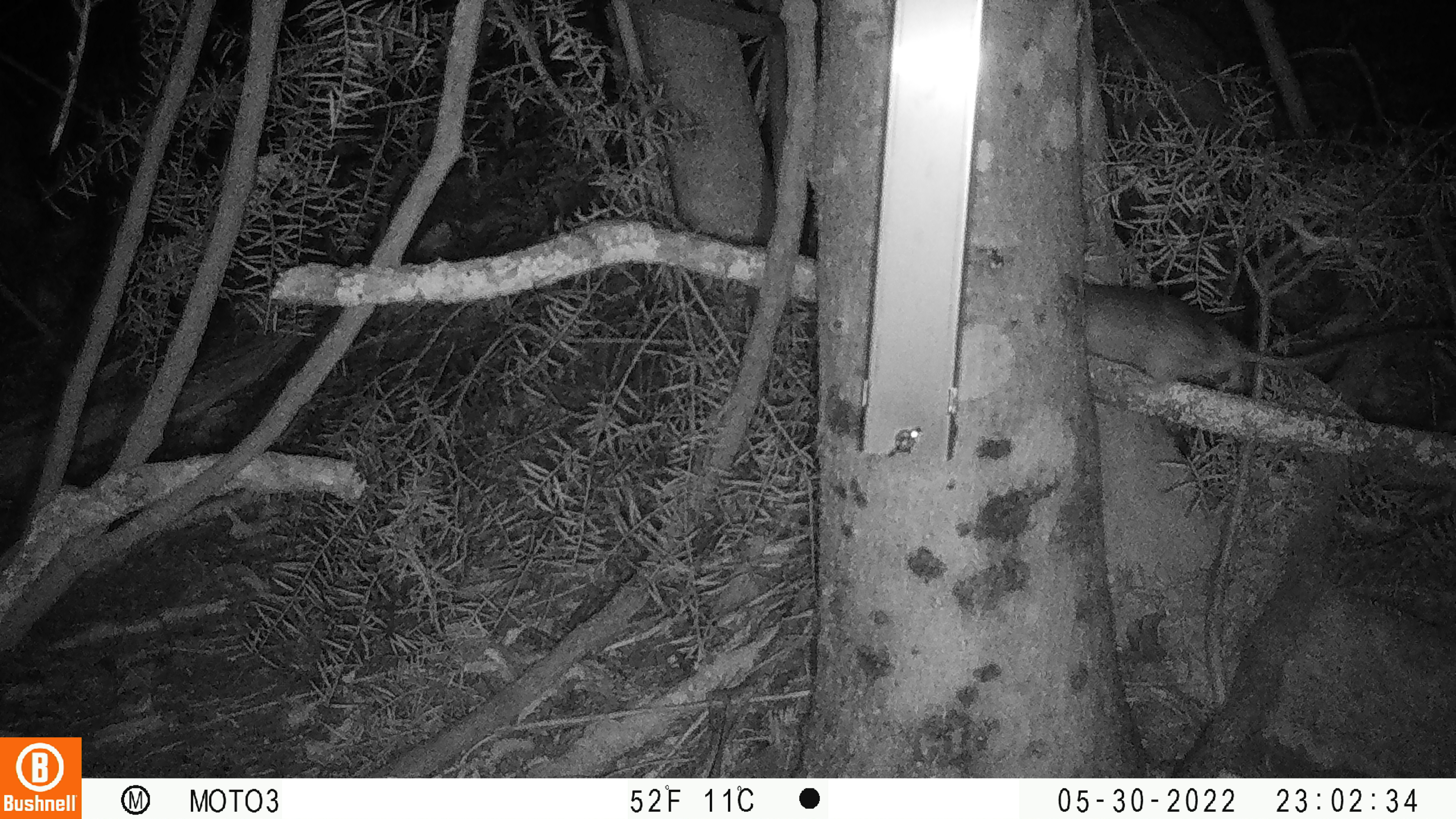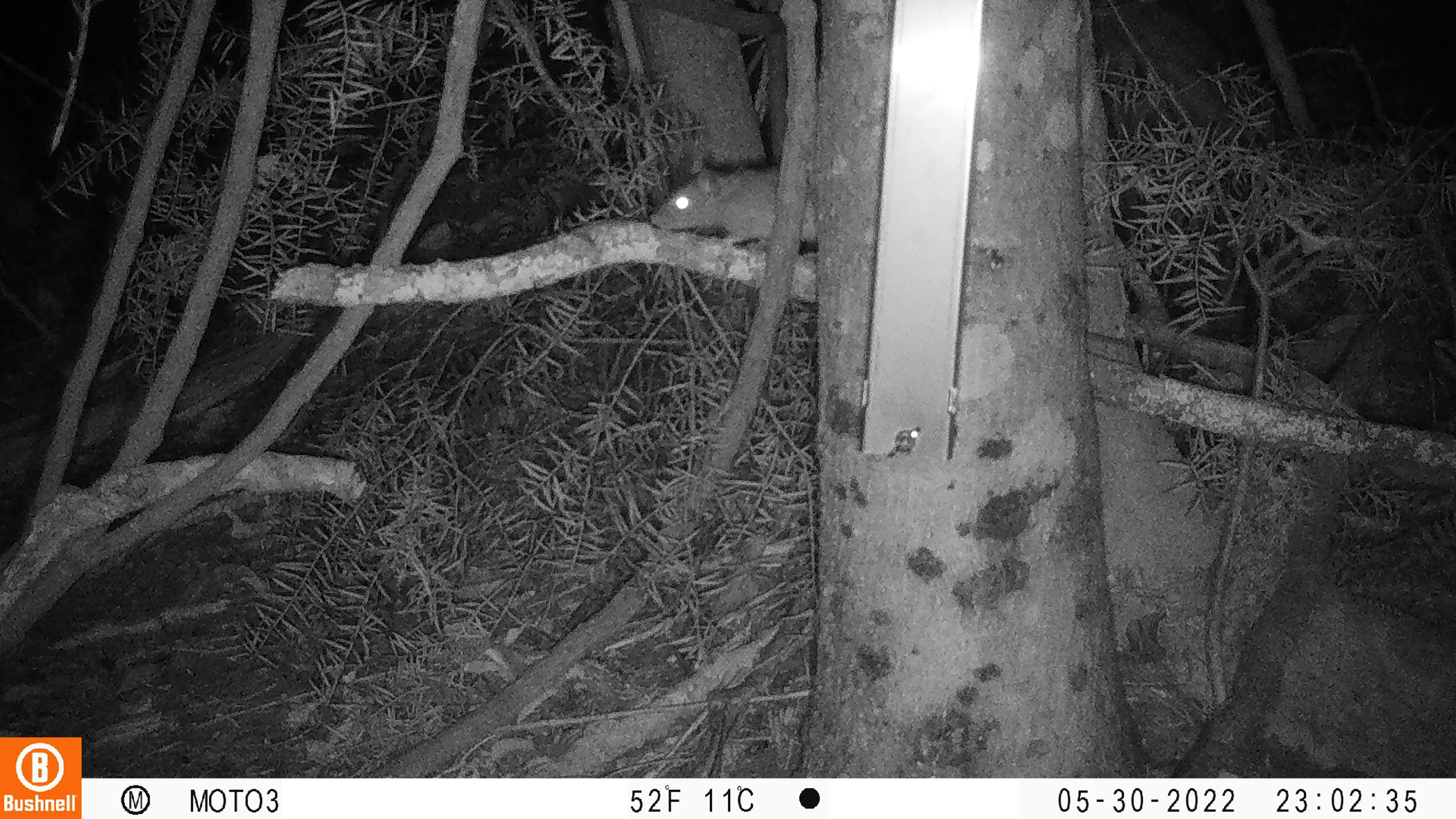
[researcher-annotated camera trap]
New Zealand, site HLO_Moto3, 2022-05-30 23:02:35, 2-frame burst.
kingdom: Animalia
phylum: Chordata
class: Mammalia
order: Rodentia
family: Muridae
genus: Rattus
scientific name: Rattus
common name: rat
Rat (Rattus).